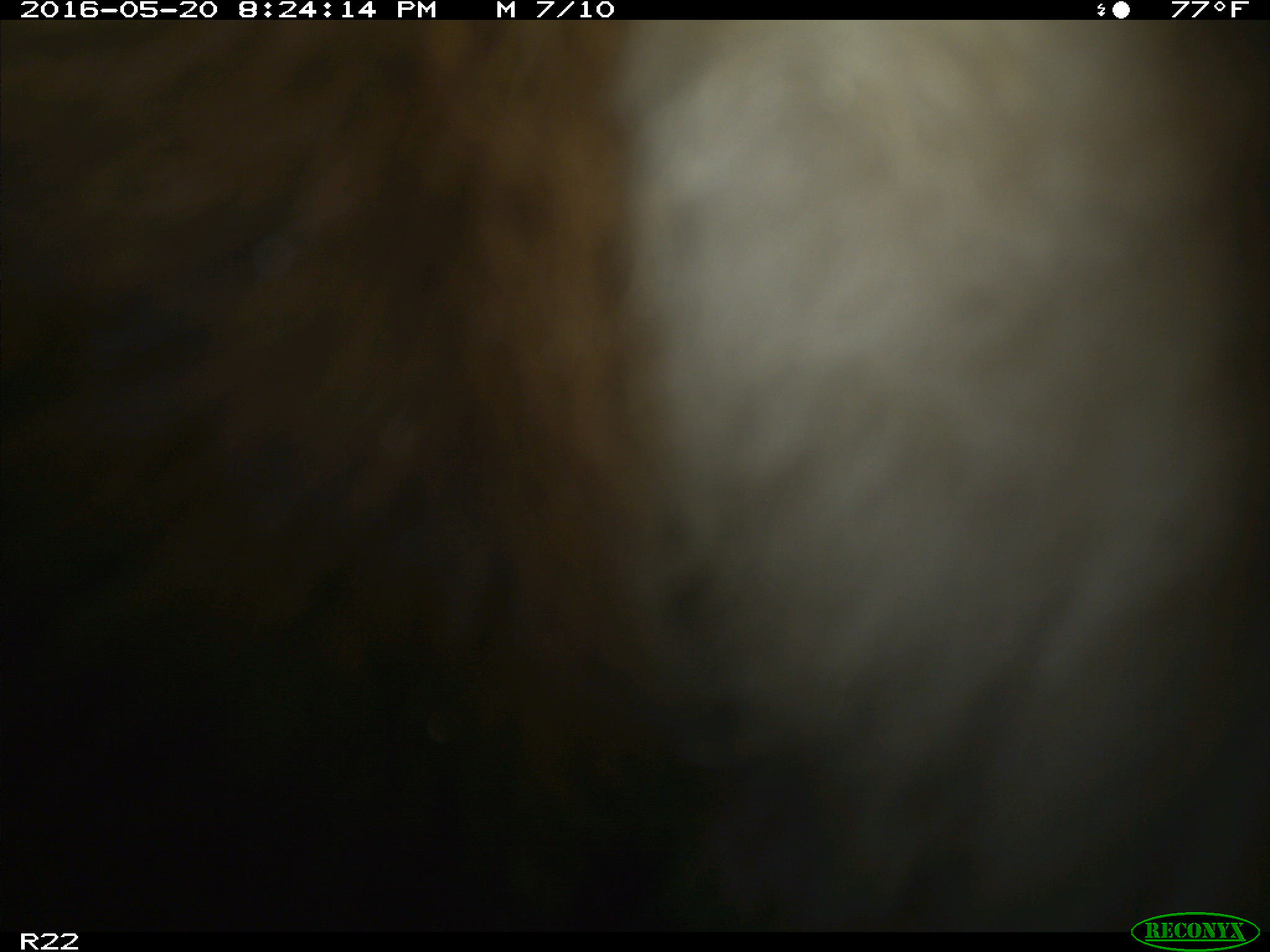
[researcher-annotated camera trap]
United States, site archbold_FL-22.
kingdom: Animalia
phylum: Chordata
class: Mammalia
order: Artiodactyla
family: Bovidae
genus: Bos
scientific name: Bos taurus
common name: domestic cow